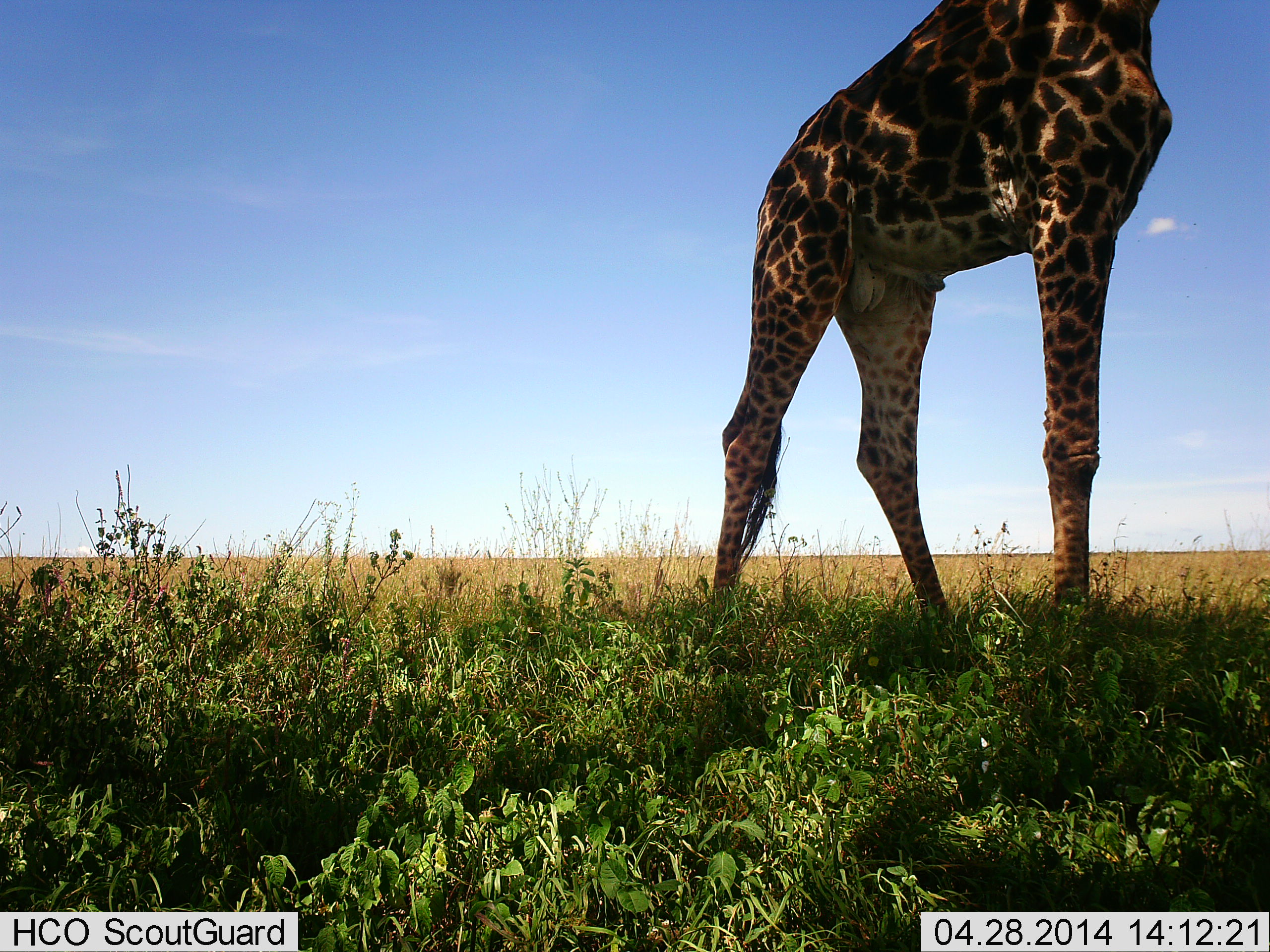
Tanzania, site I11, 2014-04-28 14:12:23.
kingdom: Animalia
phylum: Chordata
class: Mammalia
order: Artiodactyla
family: Giraffidae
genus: Giraffa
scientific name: Giraffa camelopardalis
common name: giraffe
Giraffe (Giraffa camelopardalis), count 1. Behavior (volunteer vote fractions): standing 100%, resting 0%, moving 0%, interacting 0%. Young present (vote fraction): 0%. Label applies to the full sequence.